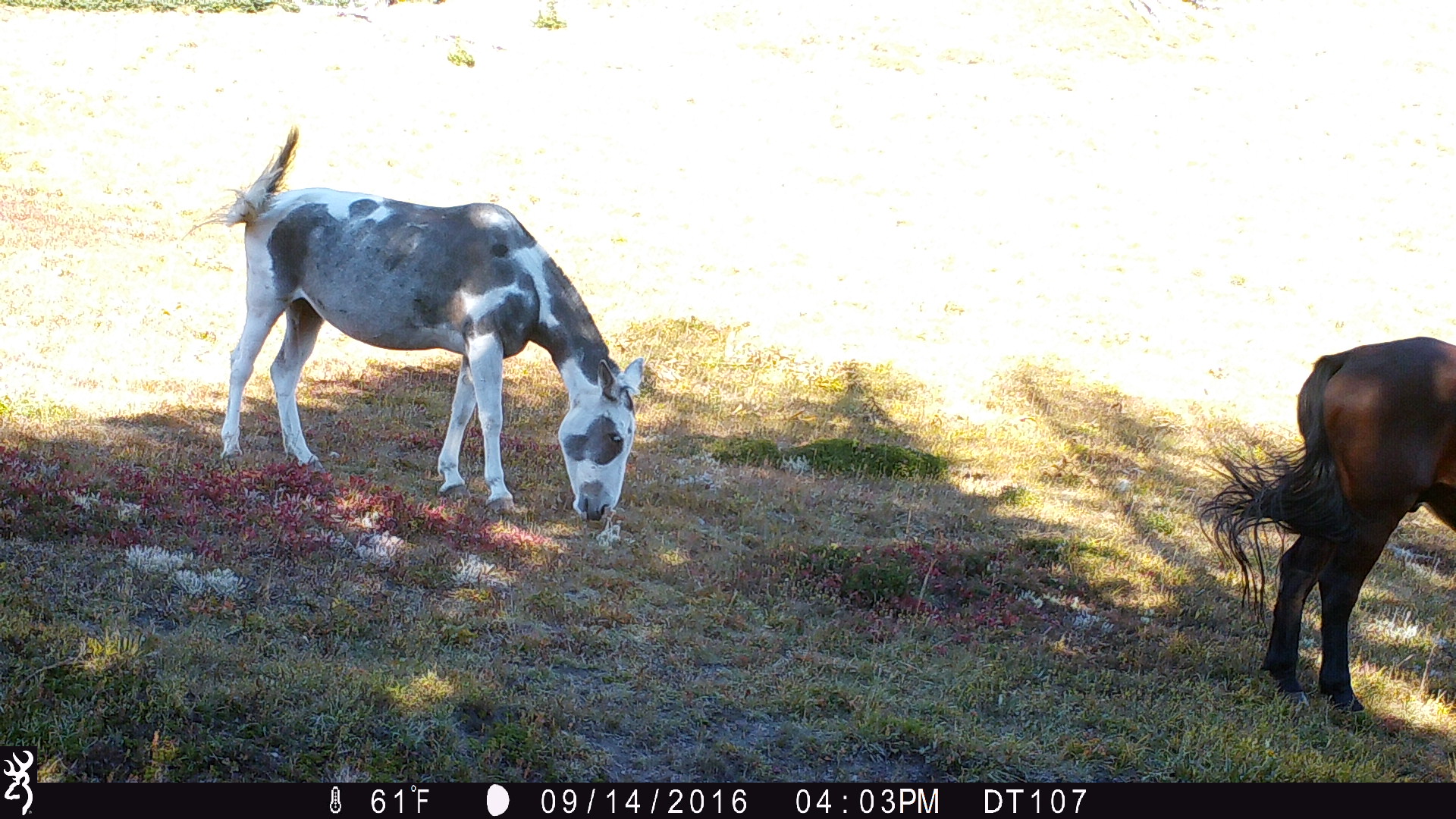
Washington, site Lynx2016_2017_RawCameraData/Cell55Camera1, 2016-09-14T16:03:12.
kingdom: Animalia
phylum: Chordata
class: Mammalia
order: Perissodactyla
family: Equidae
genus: Equus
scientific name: Equus caballus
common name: domestic horse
Domestic horse (Equus caballus). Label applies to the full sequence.